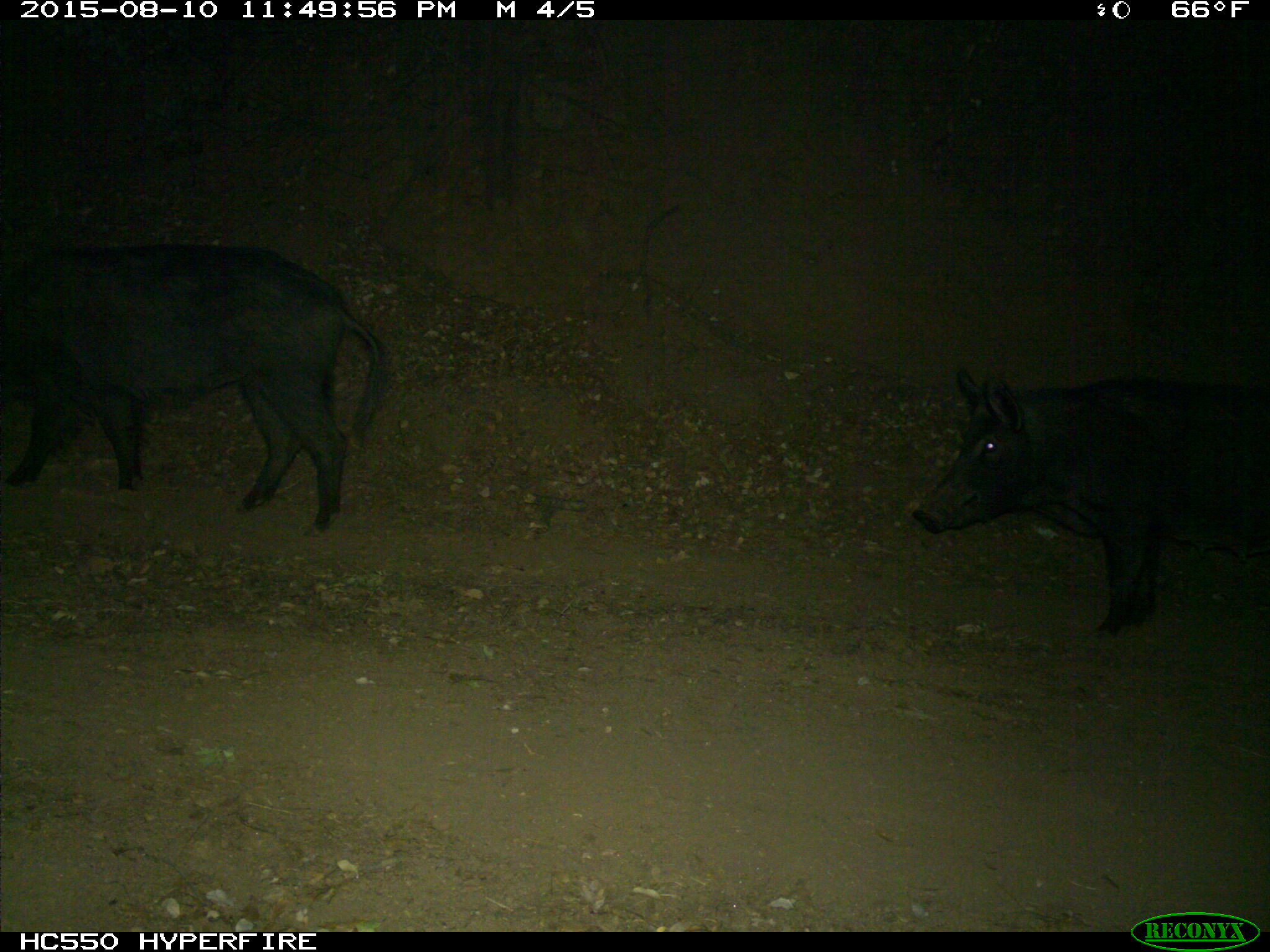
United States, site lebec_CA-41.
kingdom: Animalia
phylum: Chordata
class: Mammalia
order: Artiodactyla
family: Suidae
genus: Sus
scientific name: Sus scrofa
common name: wild boar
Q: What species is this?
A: Sus scrofa (wild boar).